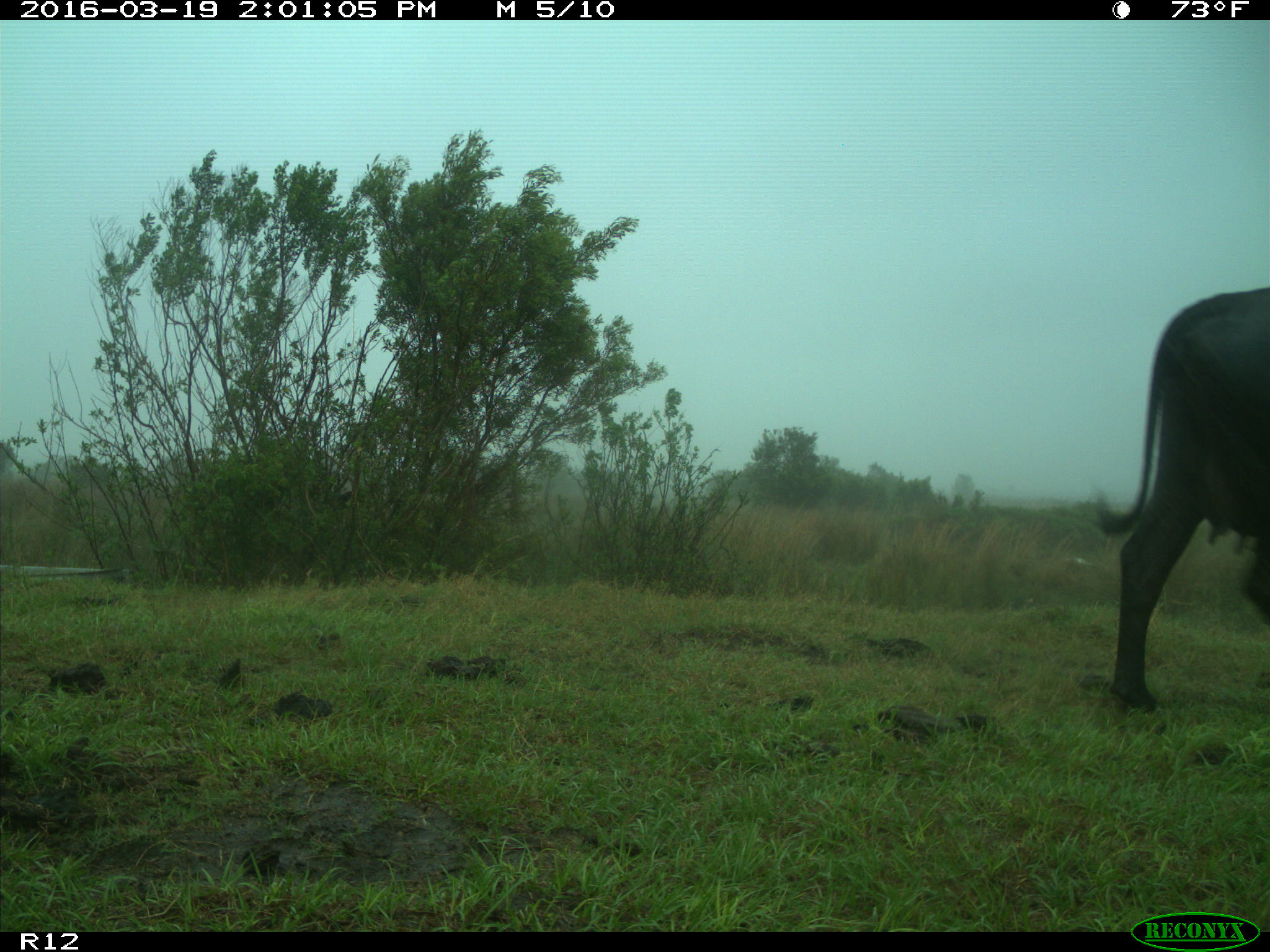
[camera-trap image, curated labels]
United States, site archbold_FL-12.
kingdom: Animalia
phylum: Chordata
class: Mammalia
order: Artiodactyla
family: Bovidae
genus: Bos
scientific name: Bos taurus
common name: domestic cow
Bos taurus (domestic cow).